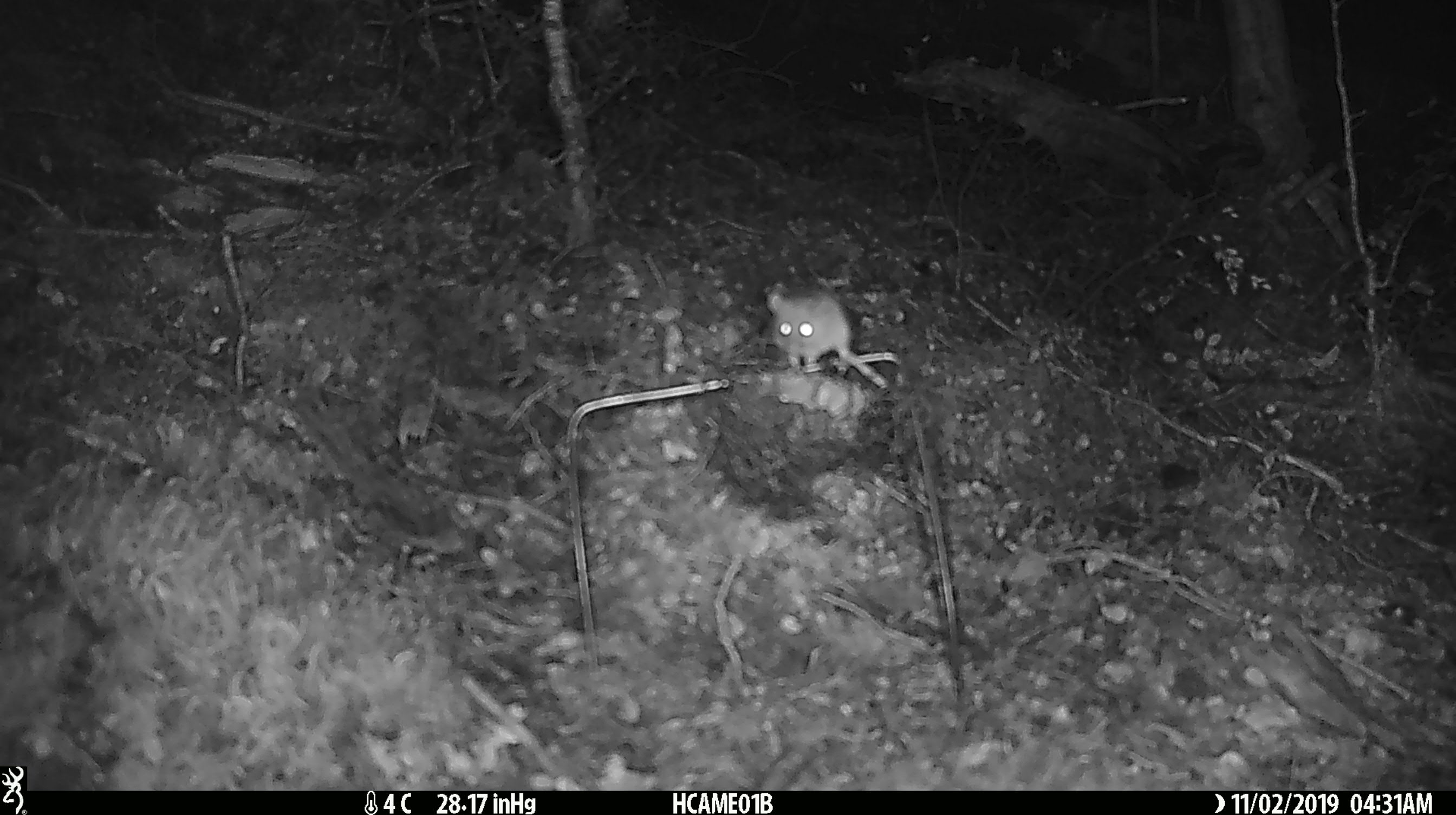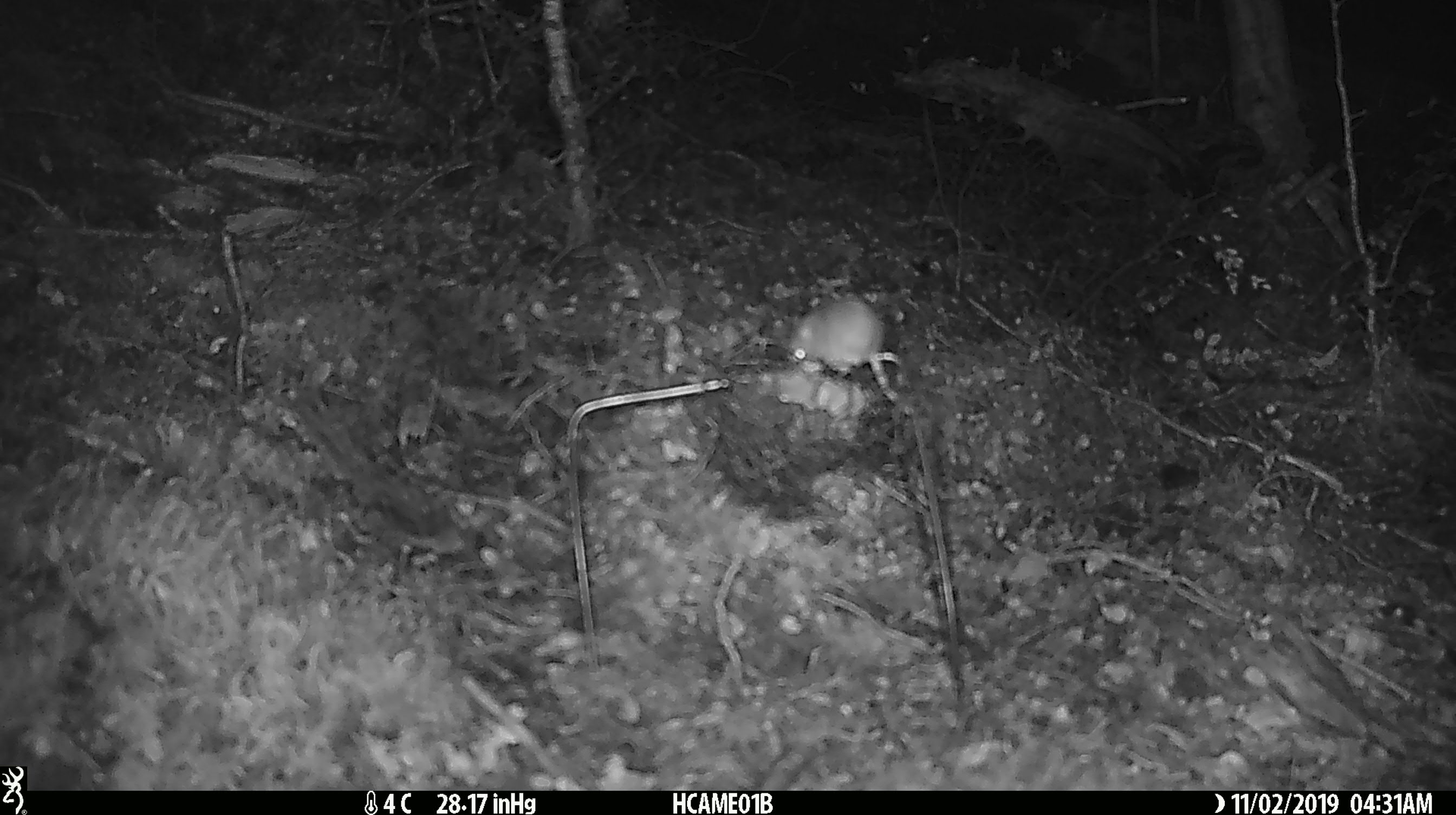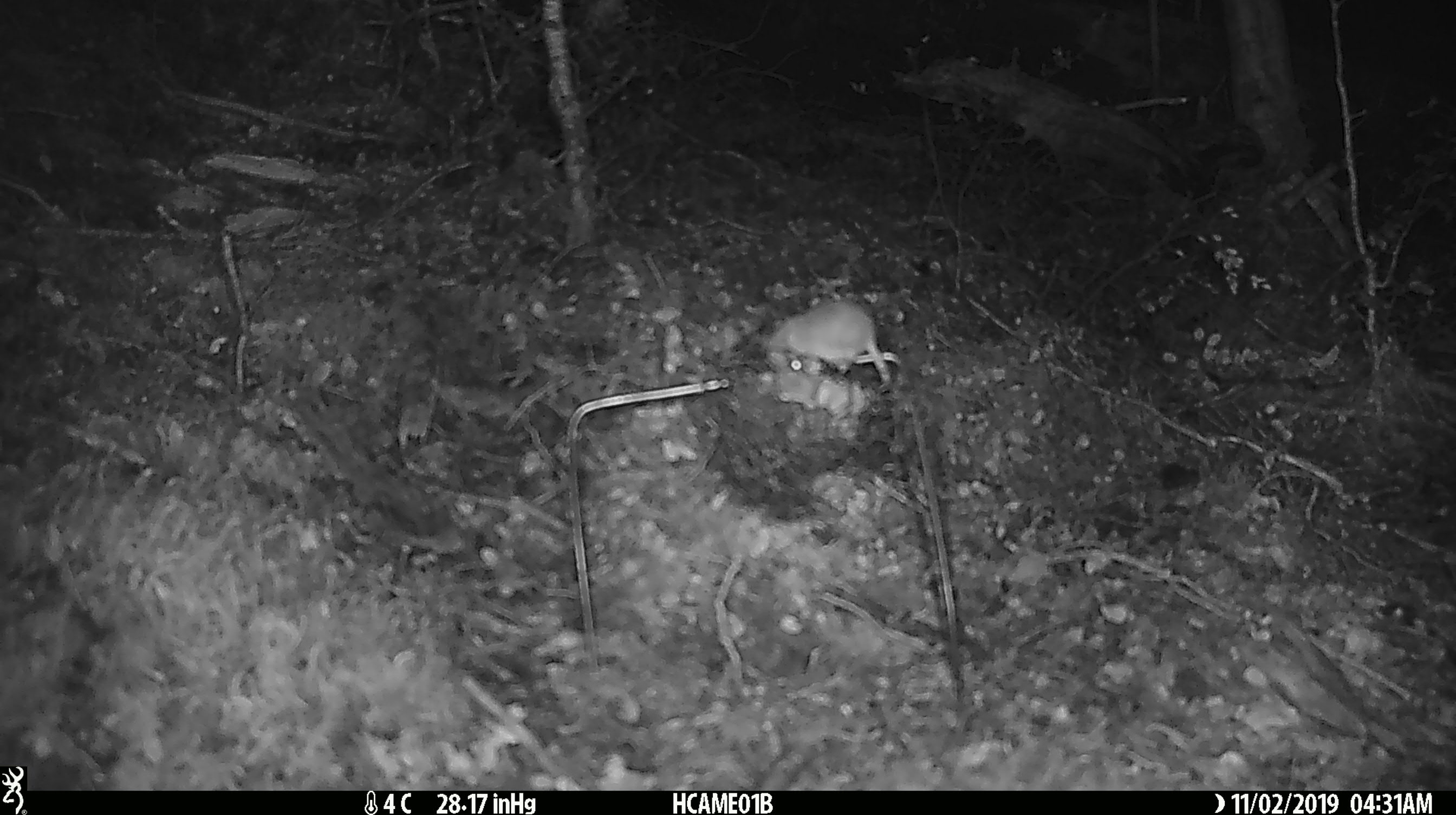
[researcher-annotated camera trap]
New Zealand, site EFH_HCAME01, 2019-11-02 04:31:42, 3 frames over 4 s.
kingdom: Animalia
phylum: Chordata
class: Mammalia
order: Rodentia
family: Muridae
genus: Mus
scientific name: Mus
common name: mouse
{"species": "mouse (Mus)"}